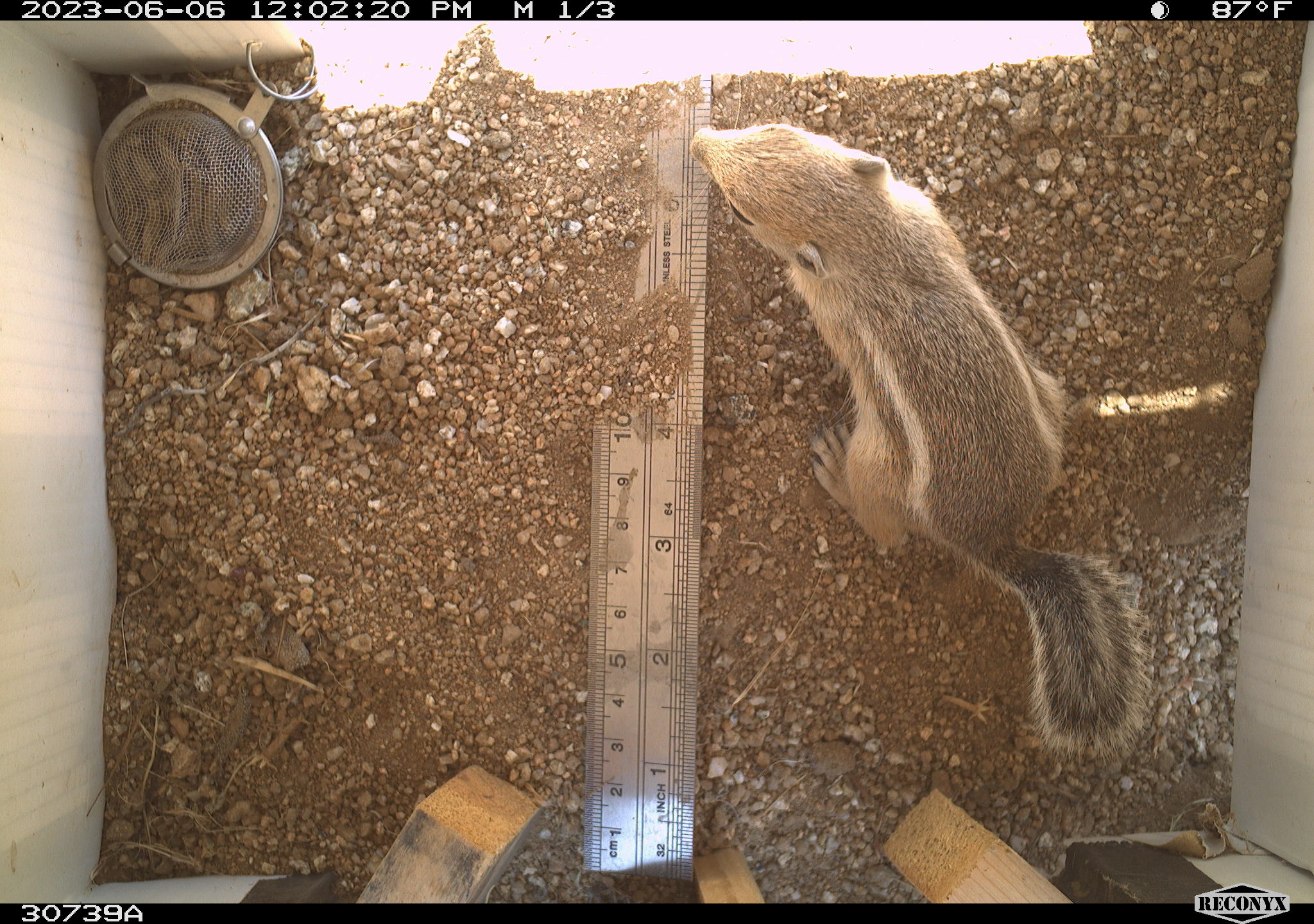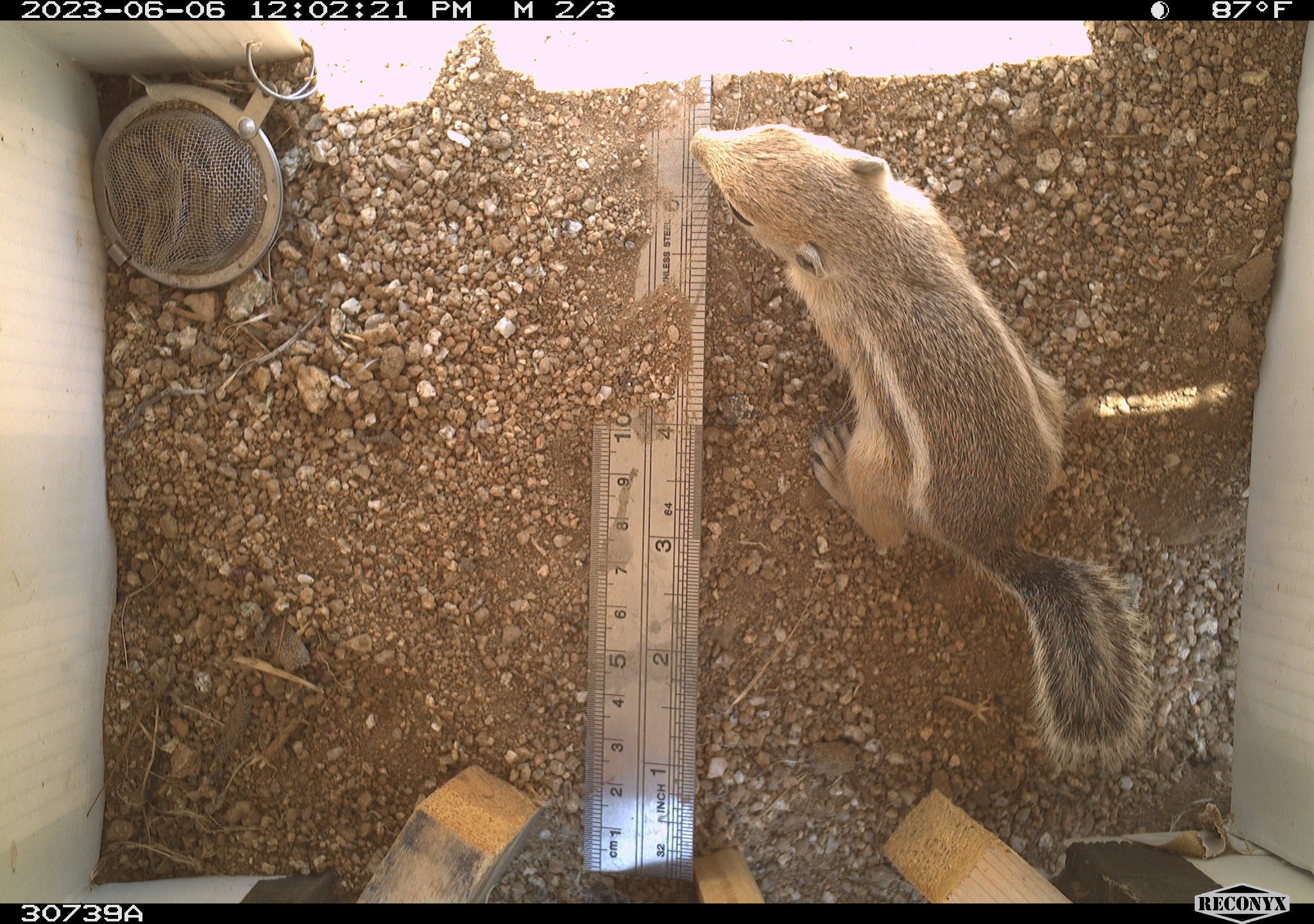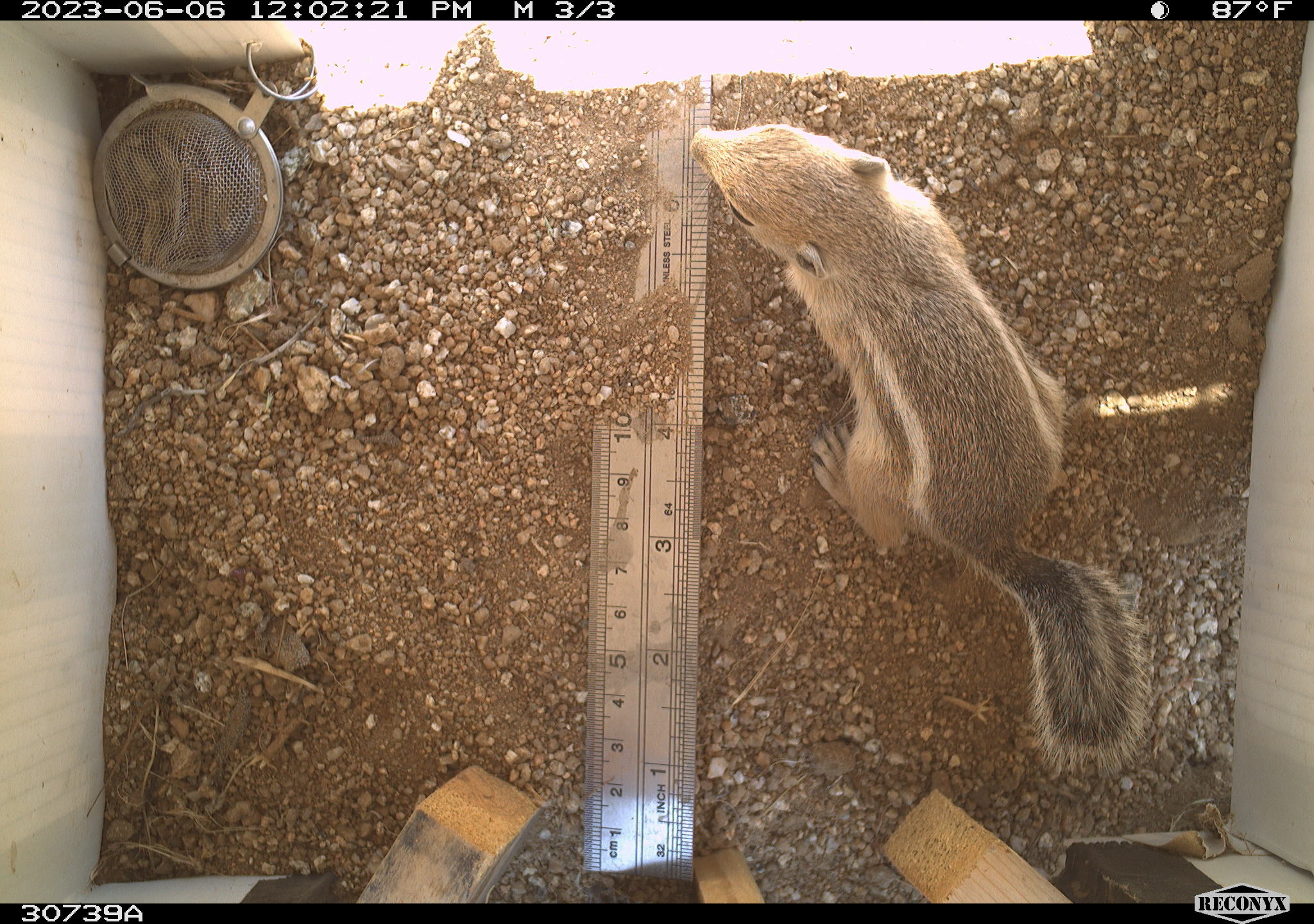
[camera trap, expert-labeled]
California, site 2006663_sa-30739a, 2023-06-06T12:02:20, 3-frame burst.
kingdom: Animalia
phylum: Chordata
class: Mammalia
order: Rodentia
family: Sciuridae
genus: Ammospermophilus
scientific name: Ammospermophilus leucurus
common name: white-tailed antelope squirrel